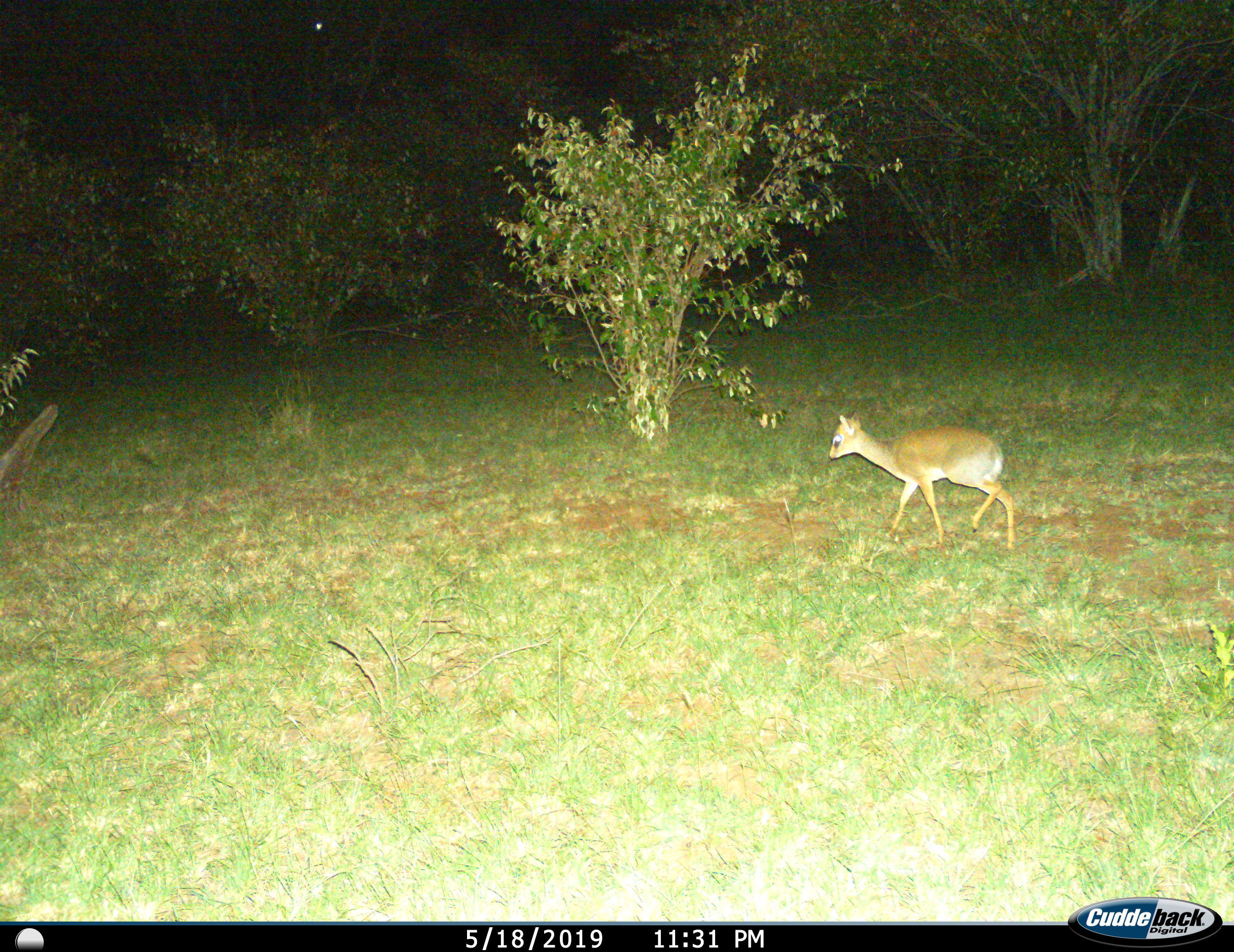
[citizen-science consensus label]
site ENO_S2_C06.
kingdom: Animalia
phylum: Chordata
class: Mammalia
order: Artiodactyla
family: Bovidae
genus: Madoqua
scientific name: Madoqua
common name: dik-dik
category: dikdik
Dikdik (dik-dik) (Madoqua), count 1. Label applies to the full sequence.